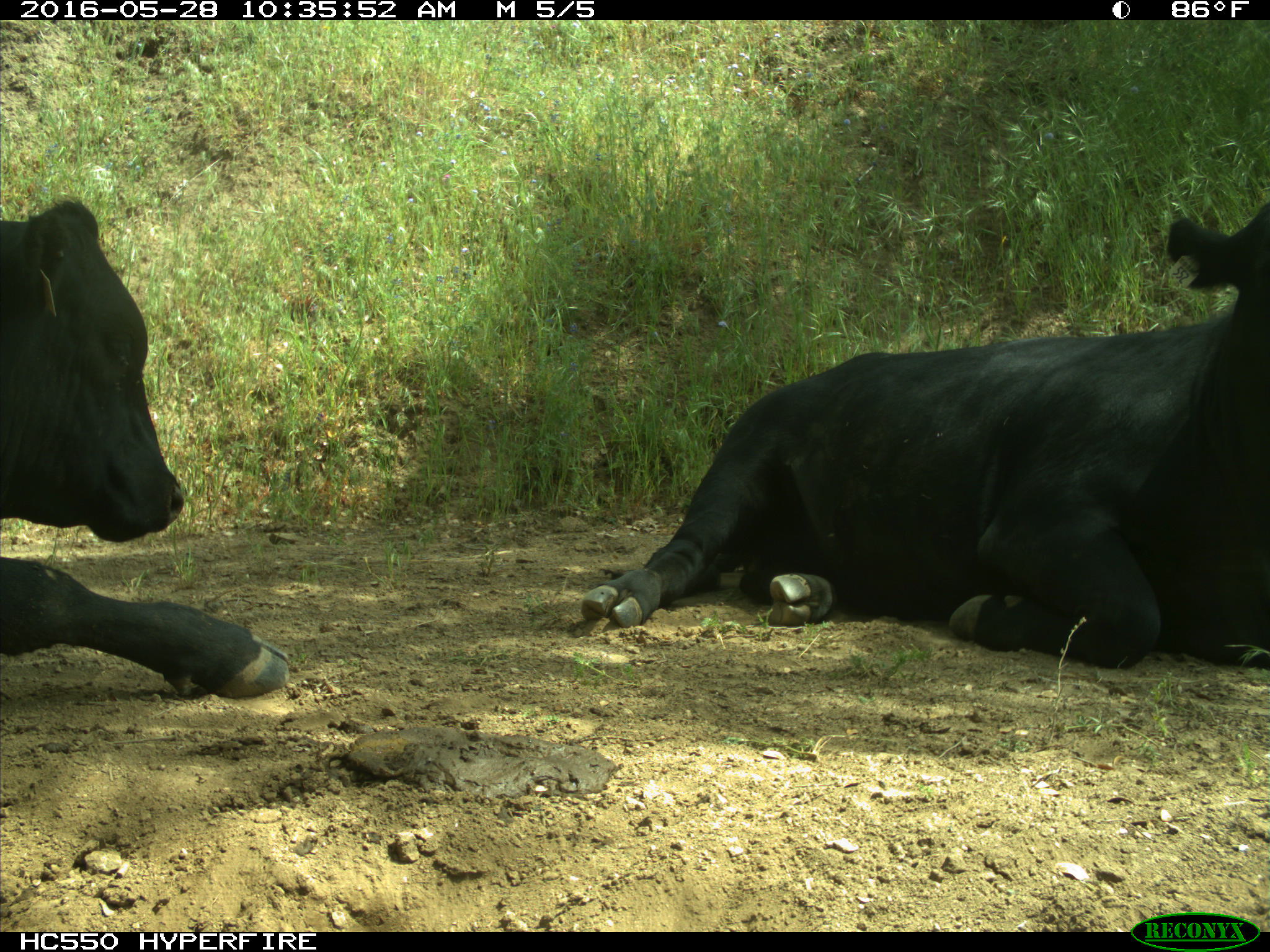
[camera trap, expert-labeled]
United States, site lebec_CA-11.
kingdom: Animalia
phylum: Chordata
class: Mammalia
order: Artiodactyla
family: Bovidae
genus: Bos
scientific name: Bos taurus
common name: domestic cow